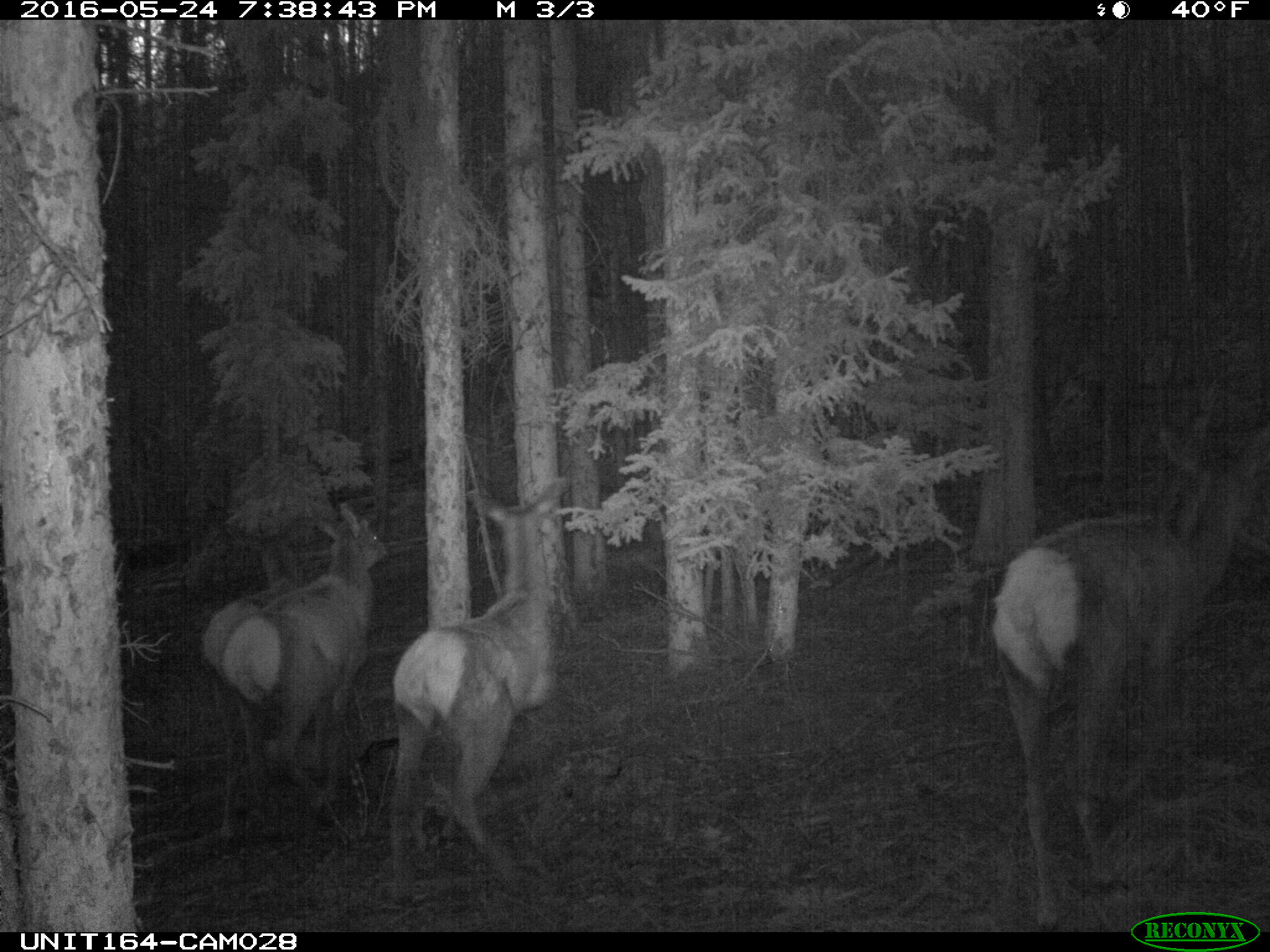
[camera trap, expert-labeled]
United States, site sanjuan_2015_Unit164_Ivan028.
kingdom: Animalia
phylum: Chordata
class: Mammalia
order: Artiodactyla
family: Cervidae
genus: Cervus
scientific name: Cervus elaphus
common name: red deer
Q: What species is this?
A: Cervus elaphus (red deer).